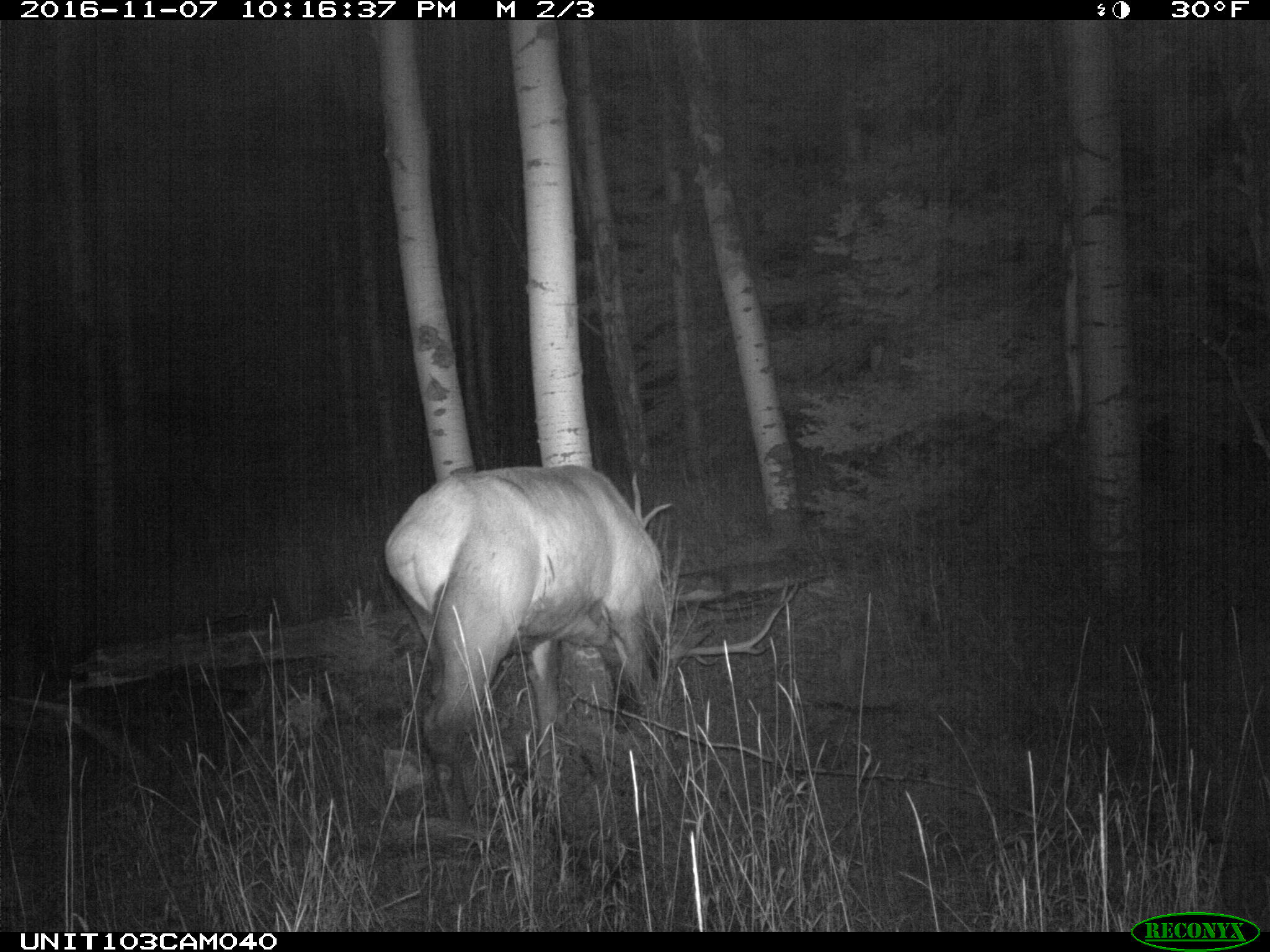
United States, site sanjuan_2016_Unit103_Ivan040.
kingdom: Animalia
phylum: Chordata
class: Mammalia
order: Artiodactyla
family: Cervidae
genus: Cervus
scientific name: Cervus elaphus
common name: red deer